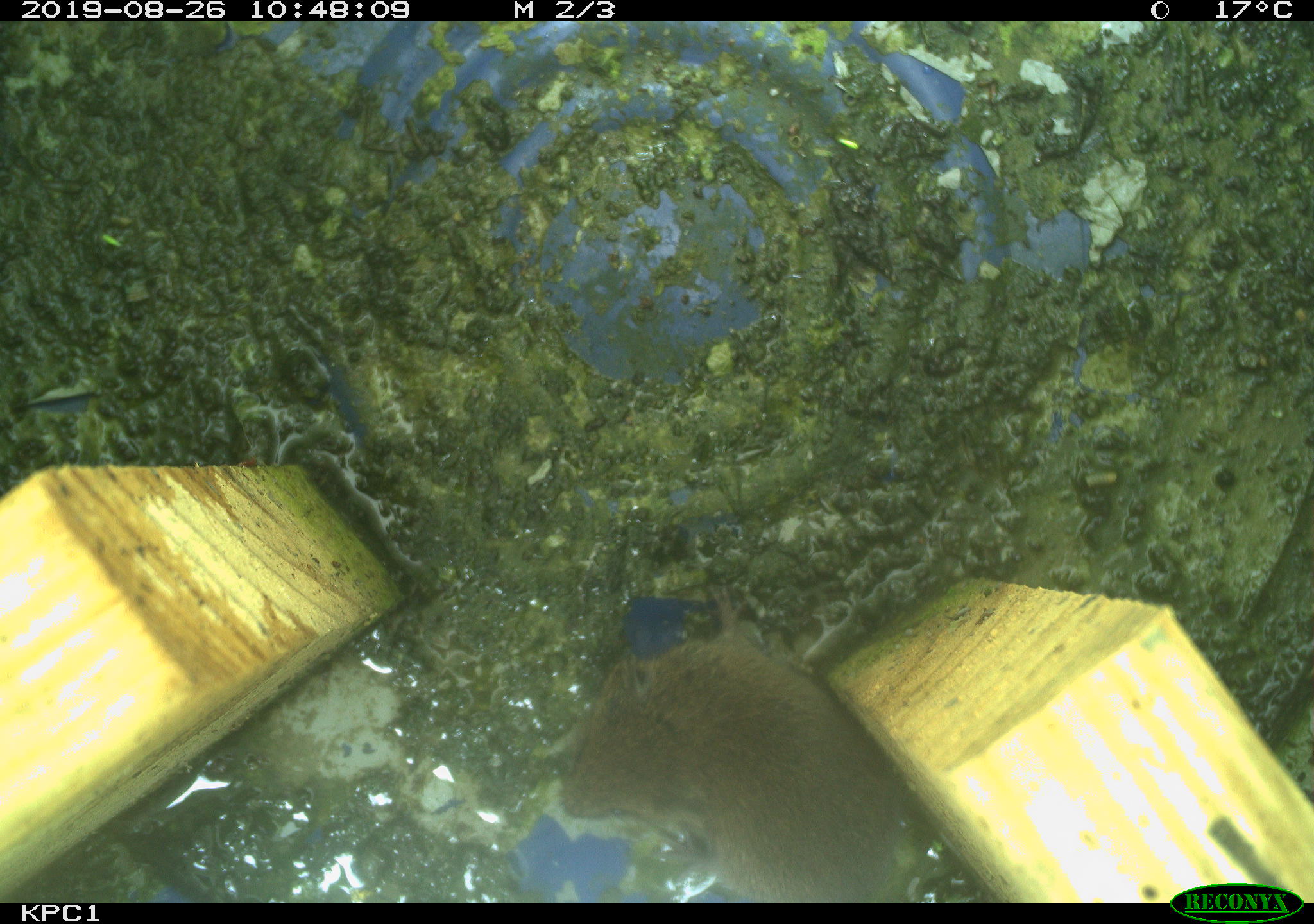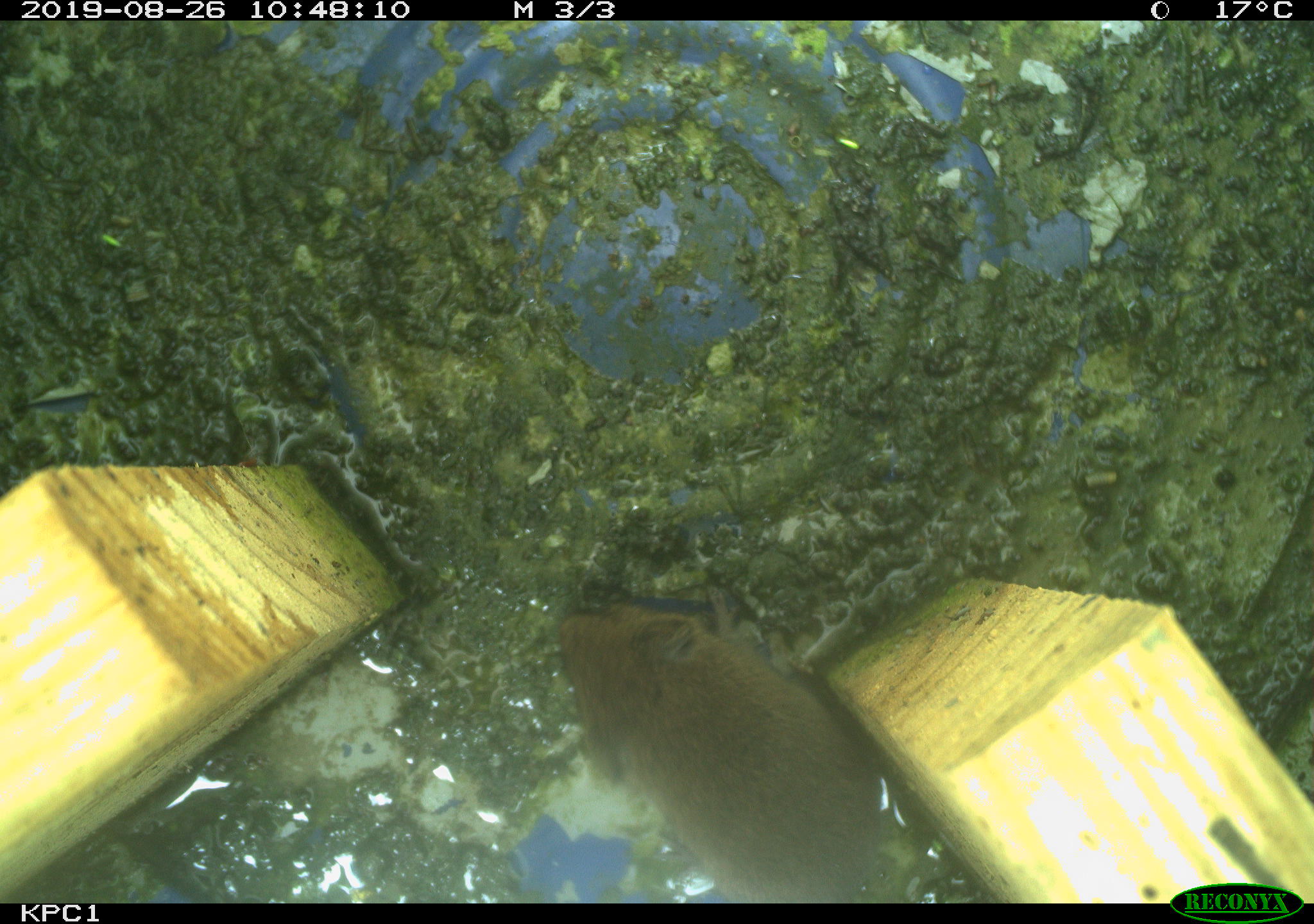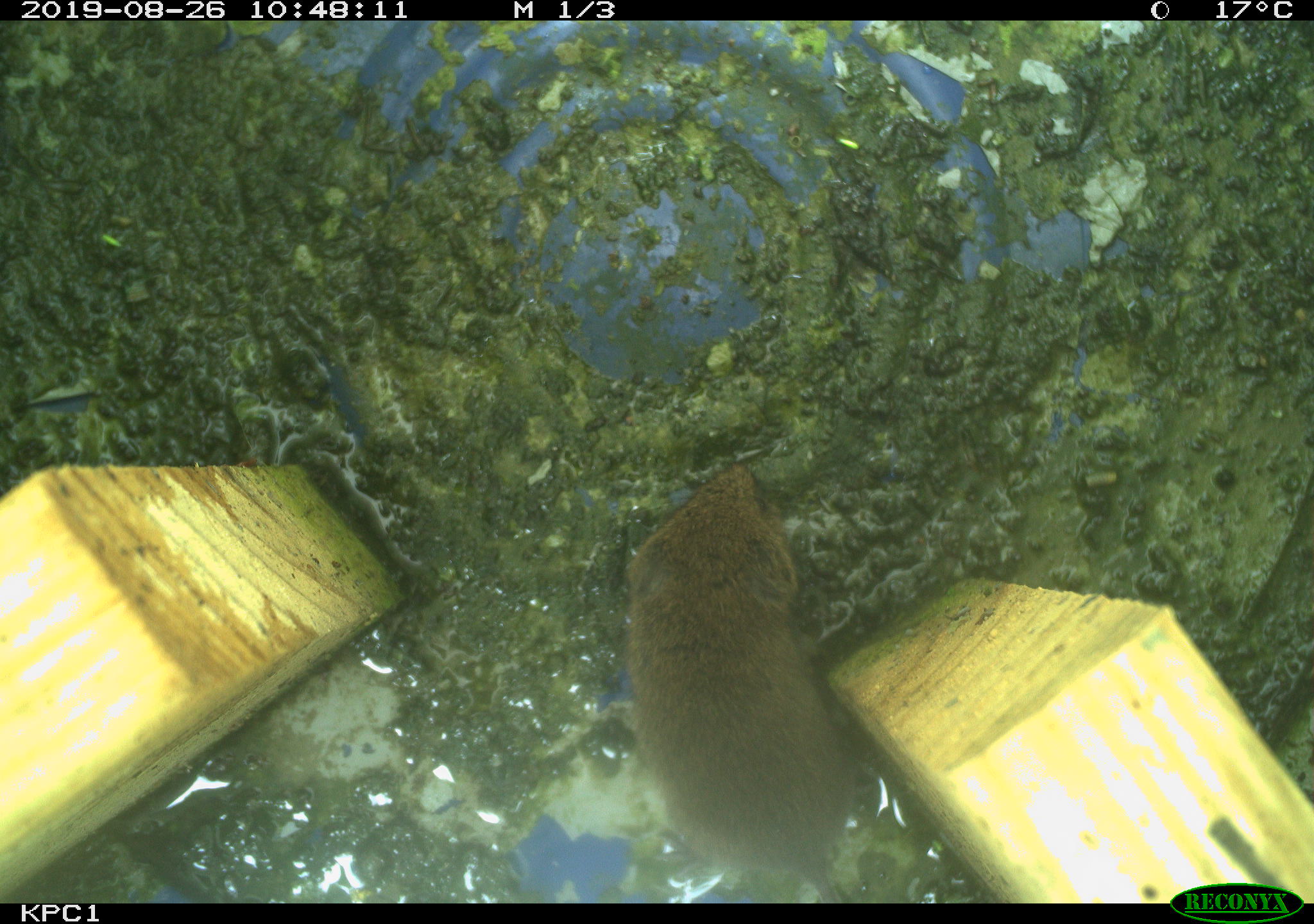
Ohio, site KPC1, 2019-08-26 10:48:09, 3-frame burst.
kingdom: Animalia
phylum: Chordata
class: Mammalia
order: Rodentia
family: Cricetidae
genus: Microtus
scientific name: Microtus pennsylvanicus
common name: meadow vole